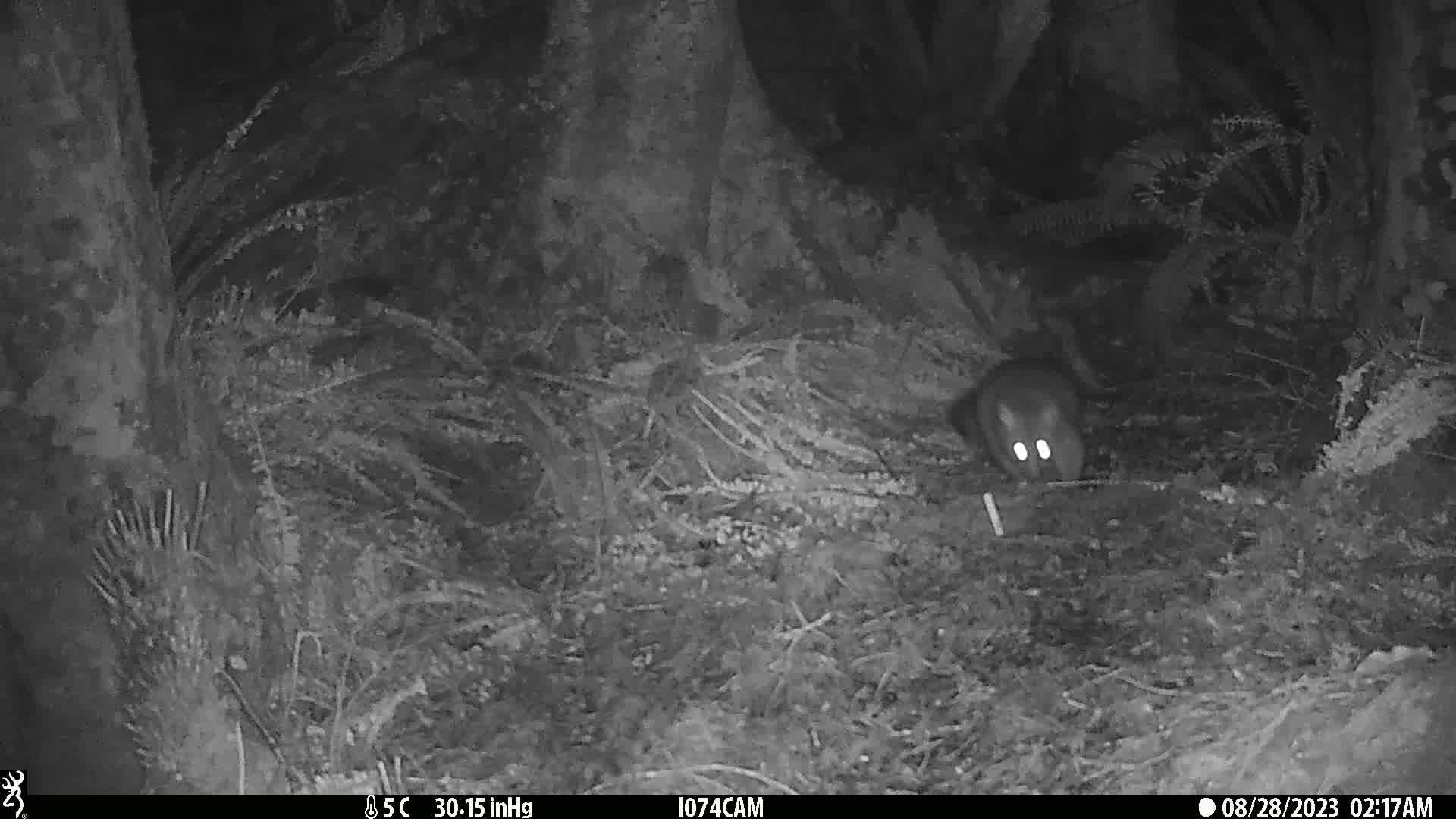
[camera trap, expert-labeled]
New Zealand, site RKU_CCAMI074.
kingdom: Animalia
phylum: Chordata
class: Mammalia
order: Diprotodontia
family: Phalangeridae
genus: Trichosurus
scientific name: Trichosurus vulpecula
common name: common brushtail possum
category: possum